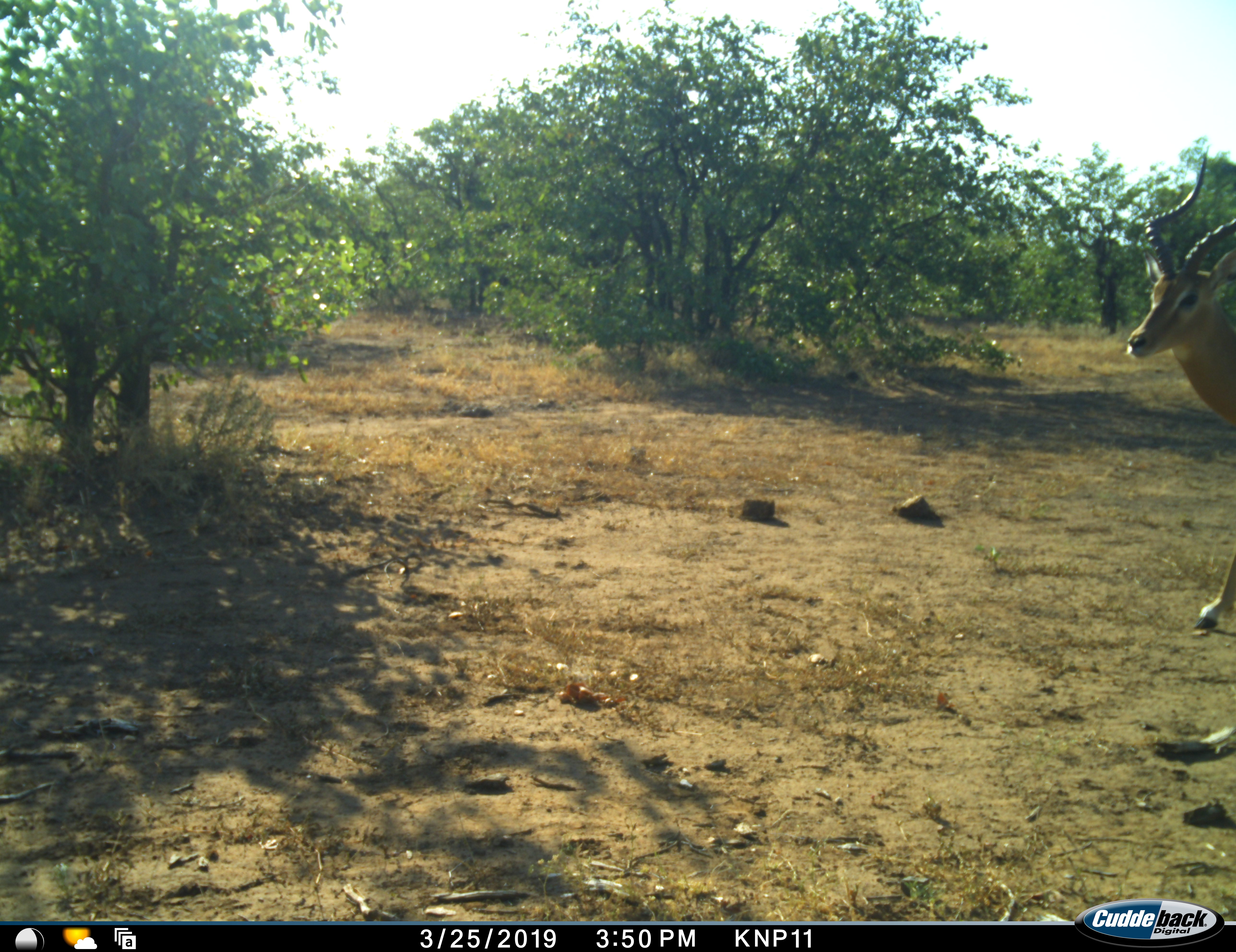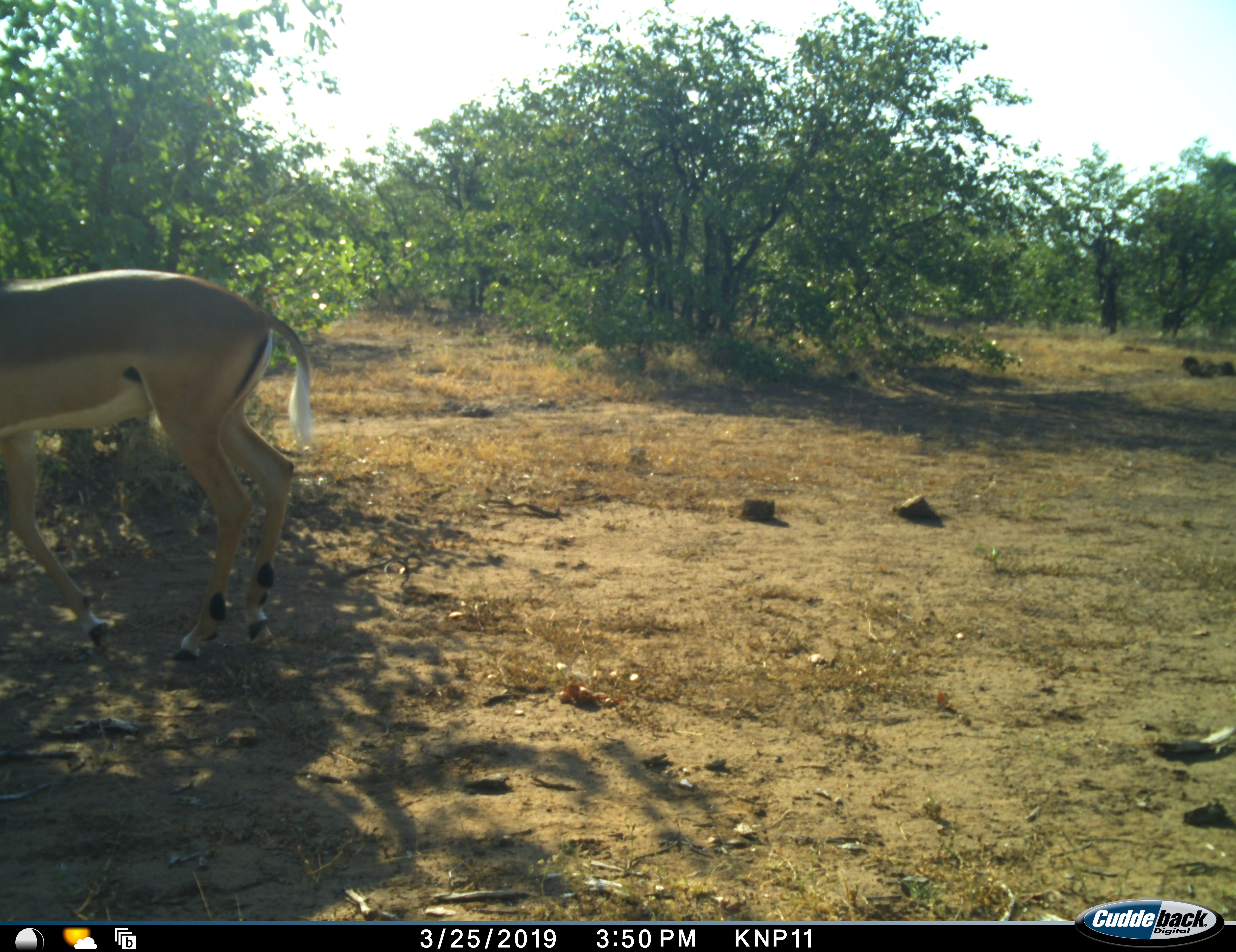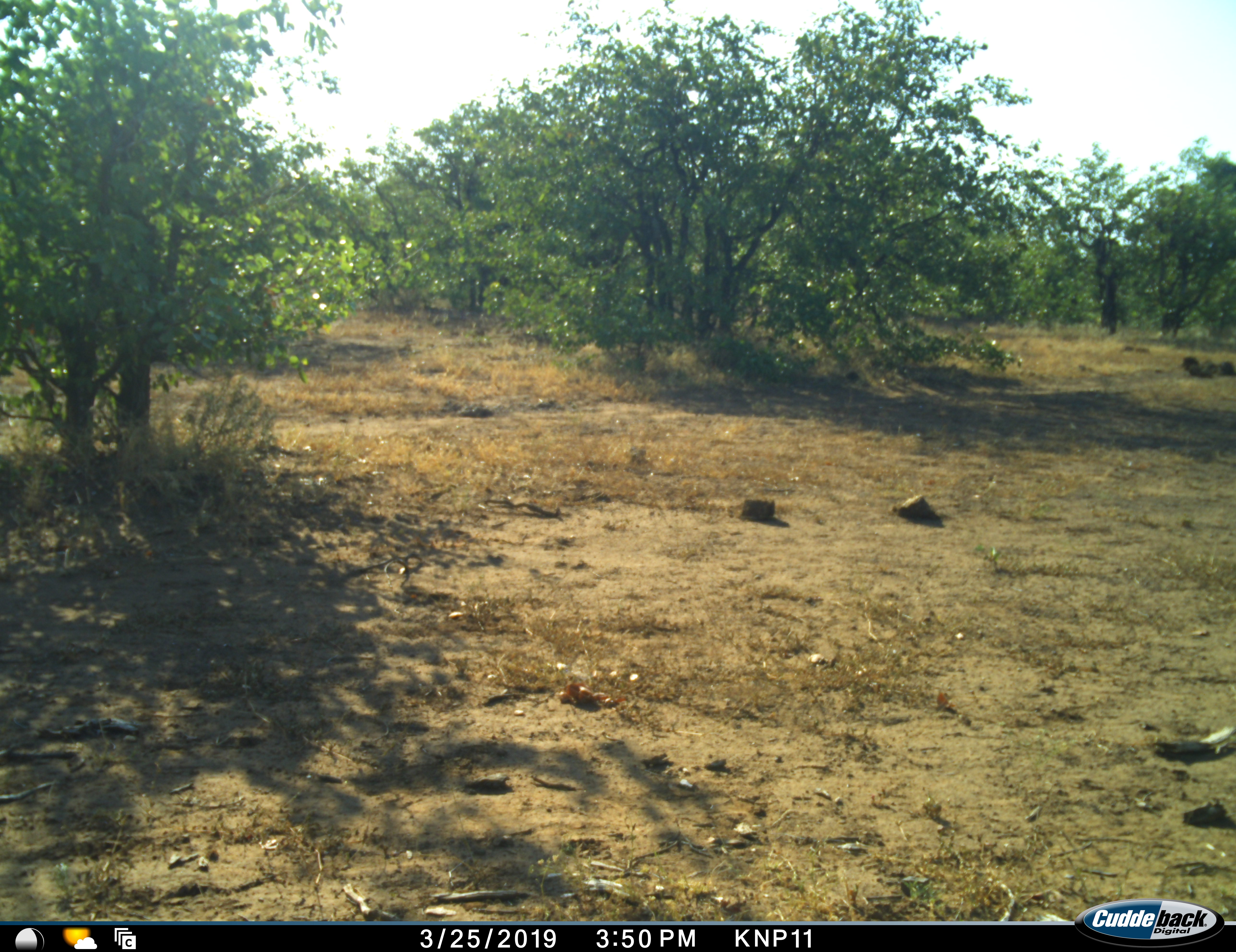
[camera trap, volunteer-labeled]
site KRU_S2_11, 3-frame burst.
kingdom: Animalia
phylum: Chordata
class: Mammalia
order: Artiodactyla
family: Bovidae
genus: Aepyceros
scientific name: Aepyceros melampus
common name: impala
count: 1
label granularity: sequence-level